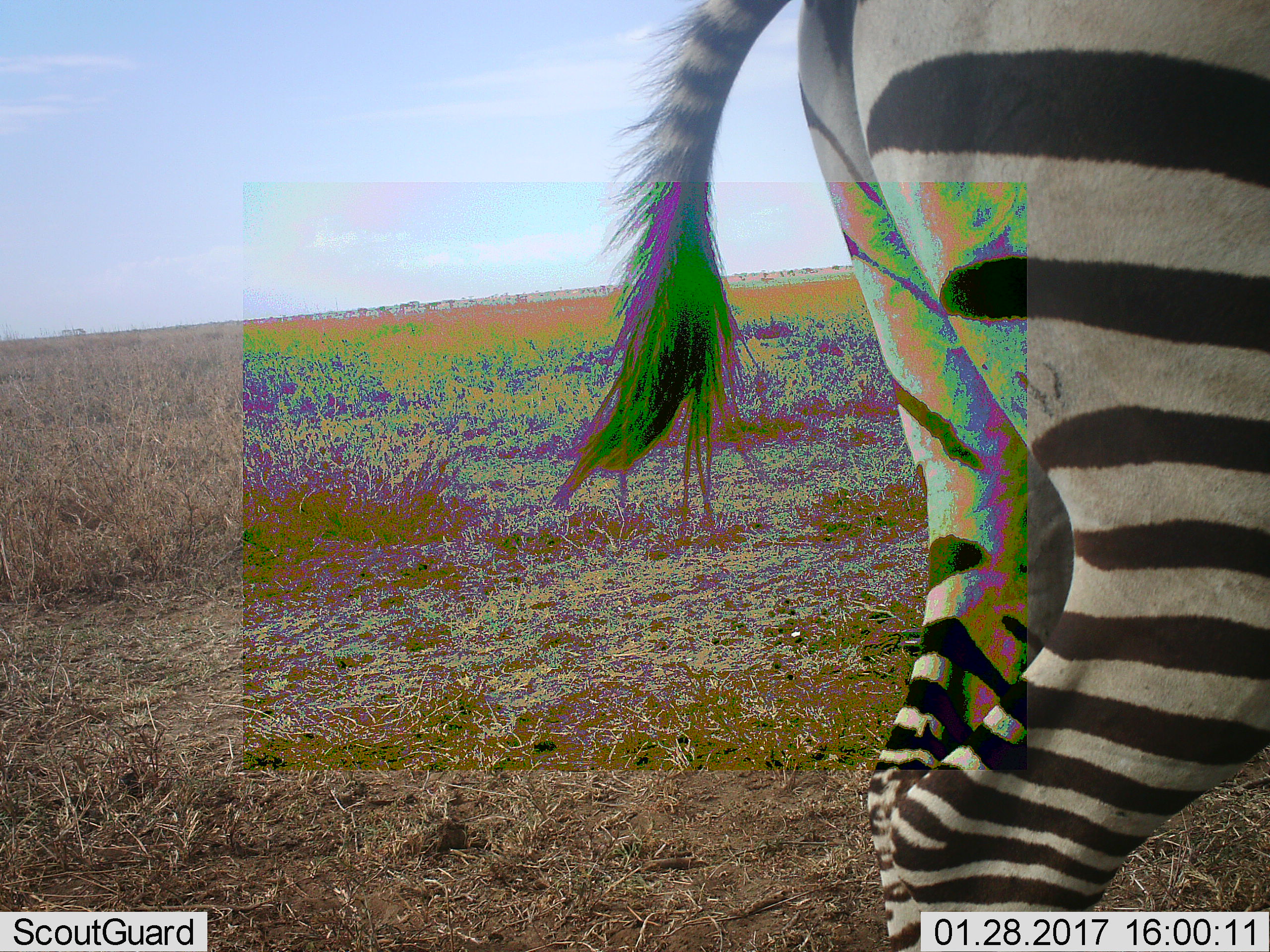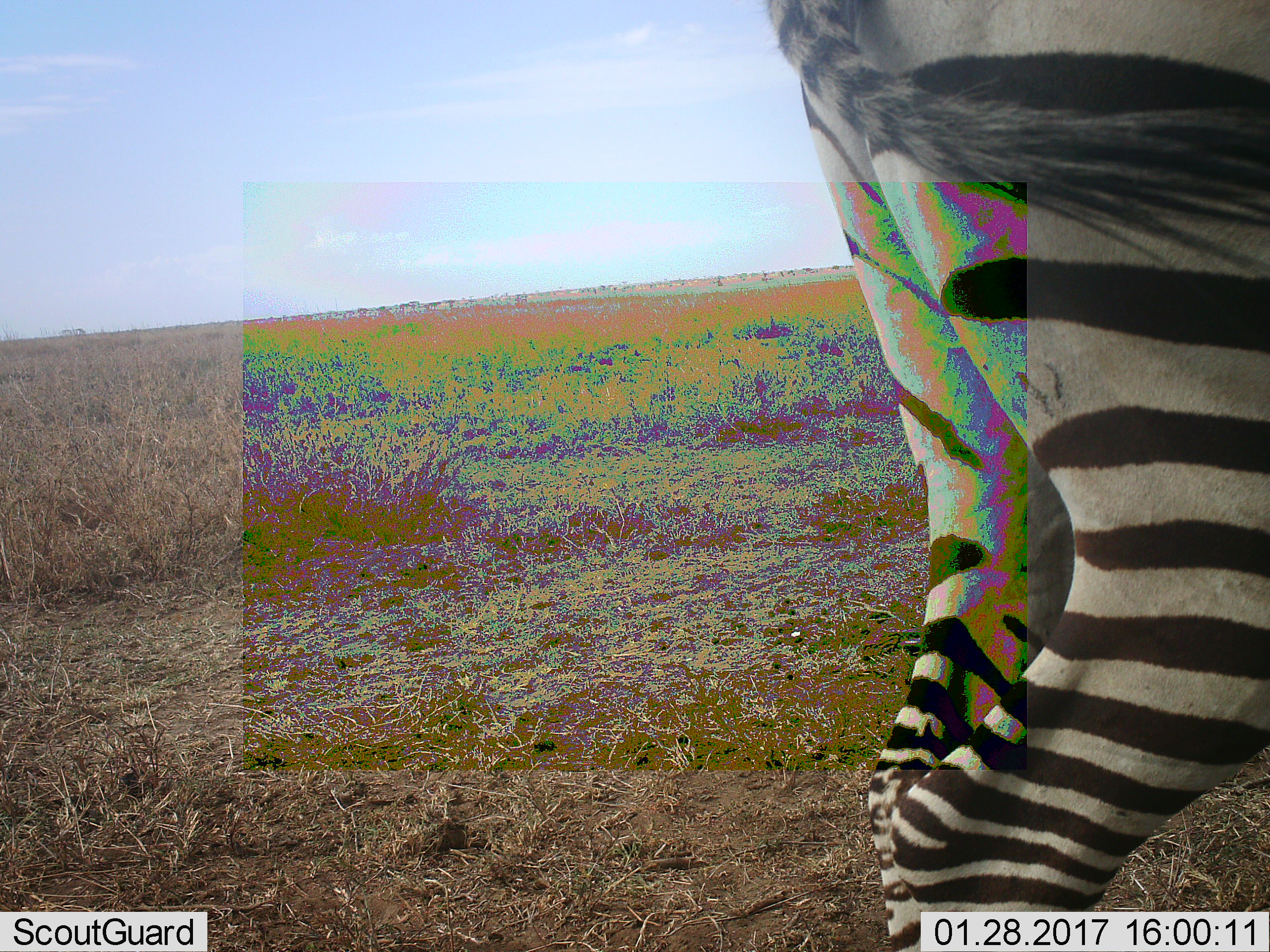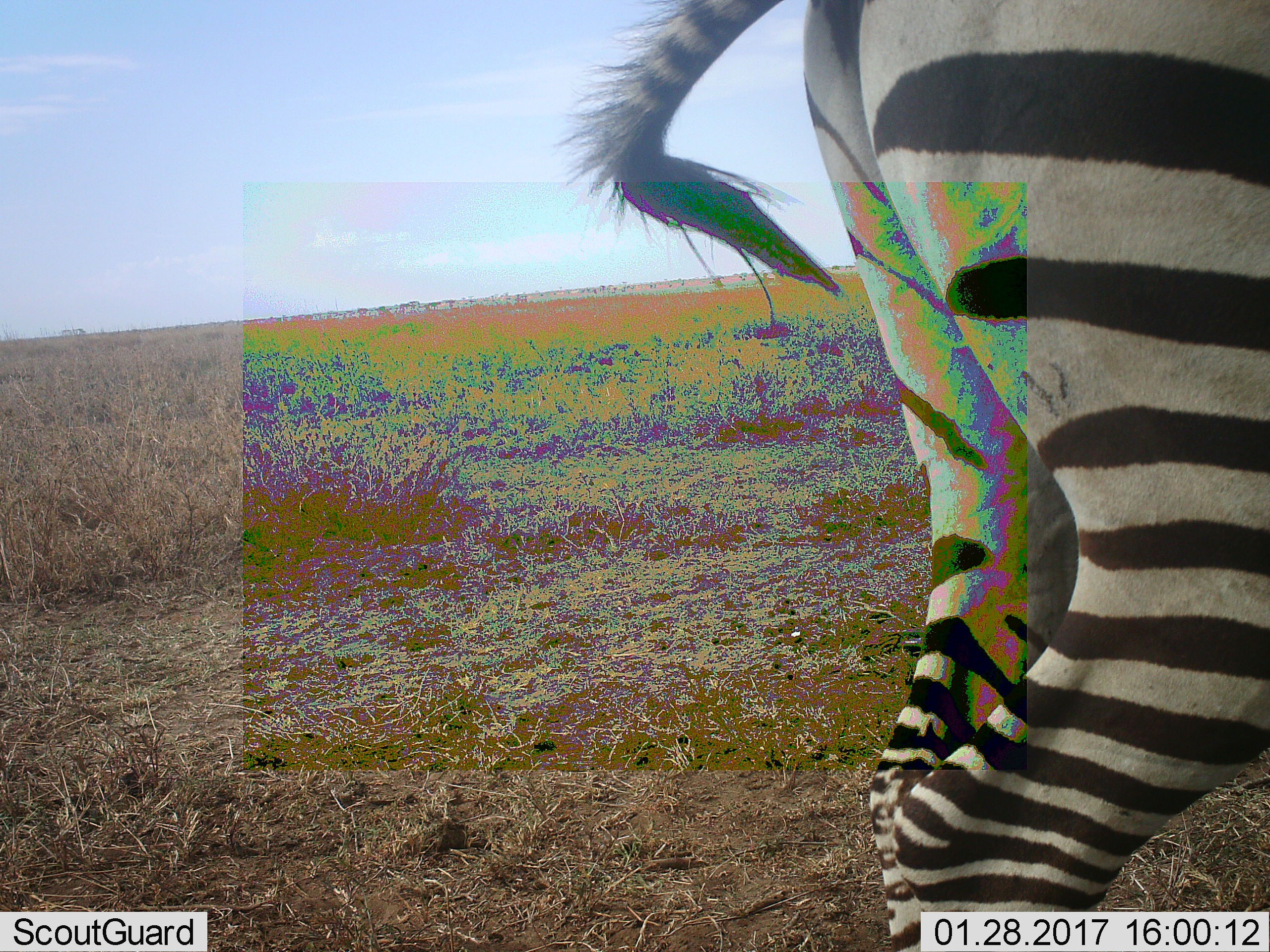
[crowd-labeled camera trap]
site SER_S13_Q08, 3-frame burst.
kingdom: Animalia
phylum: Chordata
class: Mammalia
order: Perissodactyla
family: Equidae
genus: Equus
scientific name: Equus quagga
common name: plains zebra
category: zebraplains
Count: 1.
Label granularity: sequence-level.